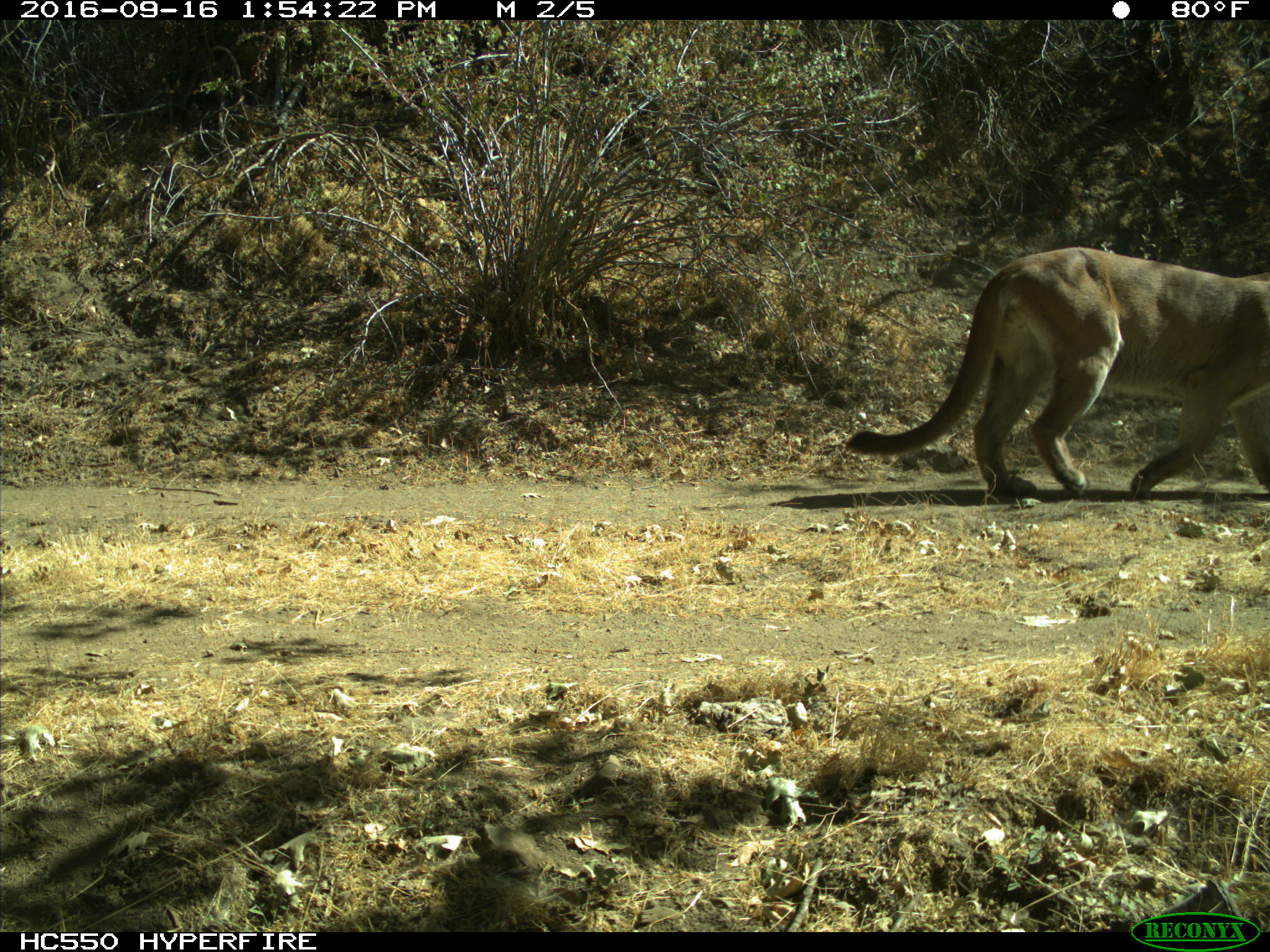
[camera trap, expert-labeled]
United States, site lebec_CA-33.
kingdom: Animalia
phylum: Chordata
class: Mammalia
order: Carnivora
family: Felidae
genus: Puma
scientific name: Puma concolor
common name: mountain lion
Puma concolor (mountain lion).